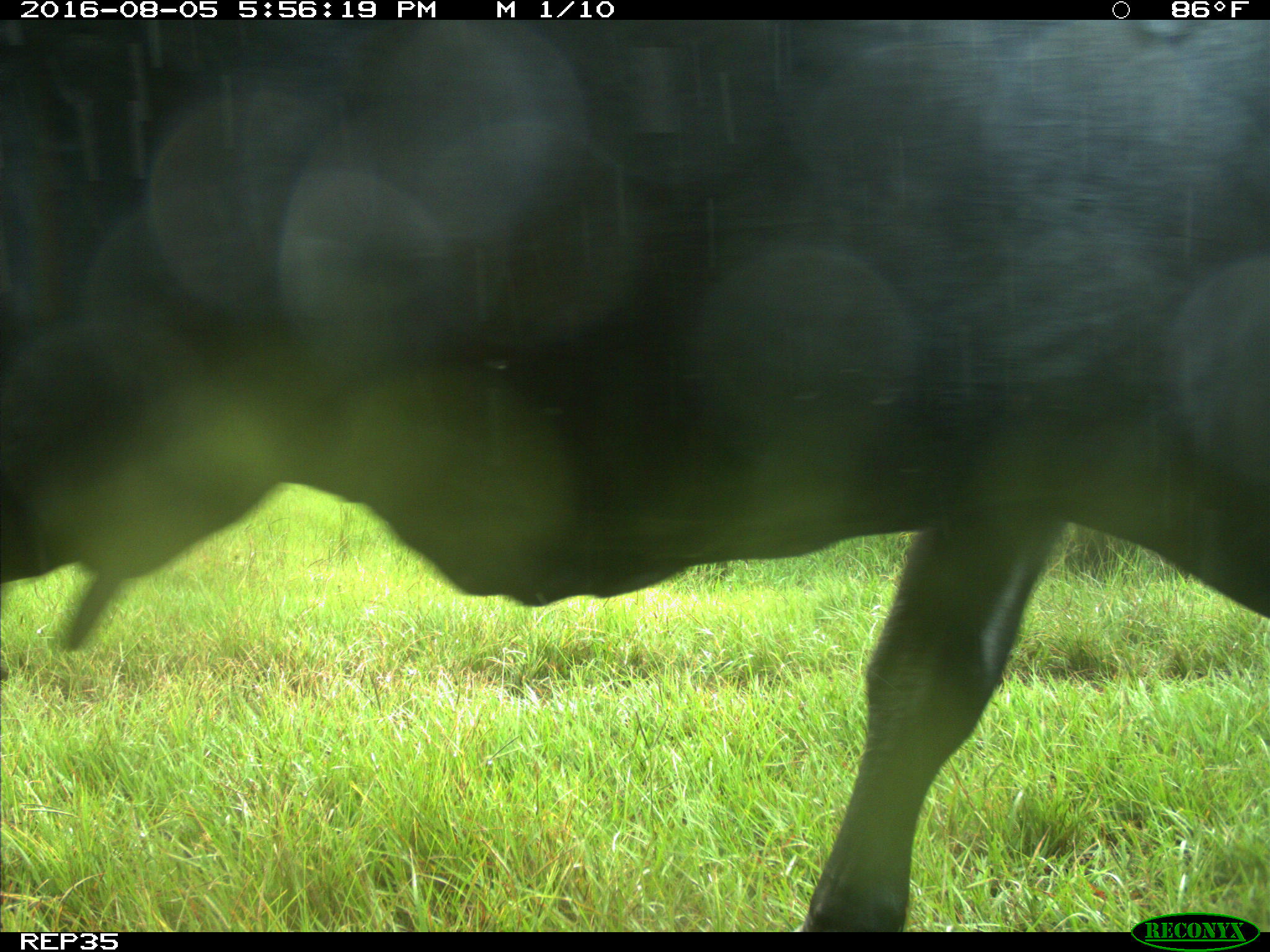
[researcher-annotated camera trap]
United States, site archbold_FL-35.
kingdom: Animalia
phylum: Chordata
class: Mammalia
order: Artiodactyla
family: Bovidae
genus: Bos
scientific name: Bos taurus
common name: domestic cow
Bos taurus (domestic cow).